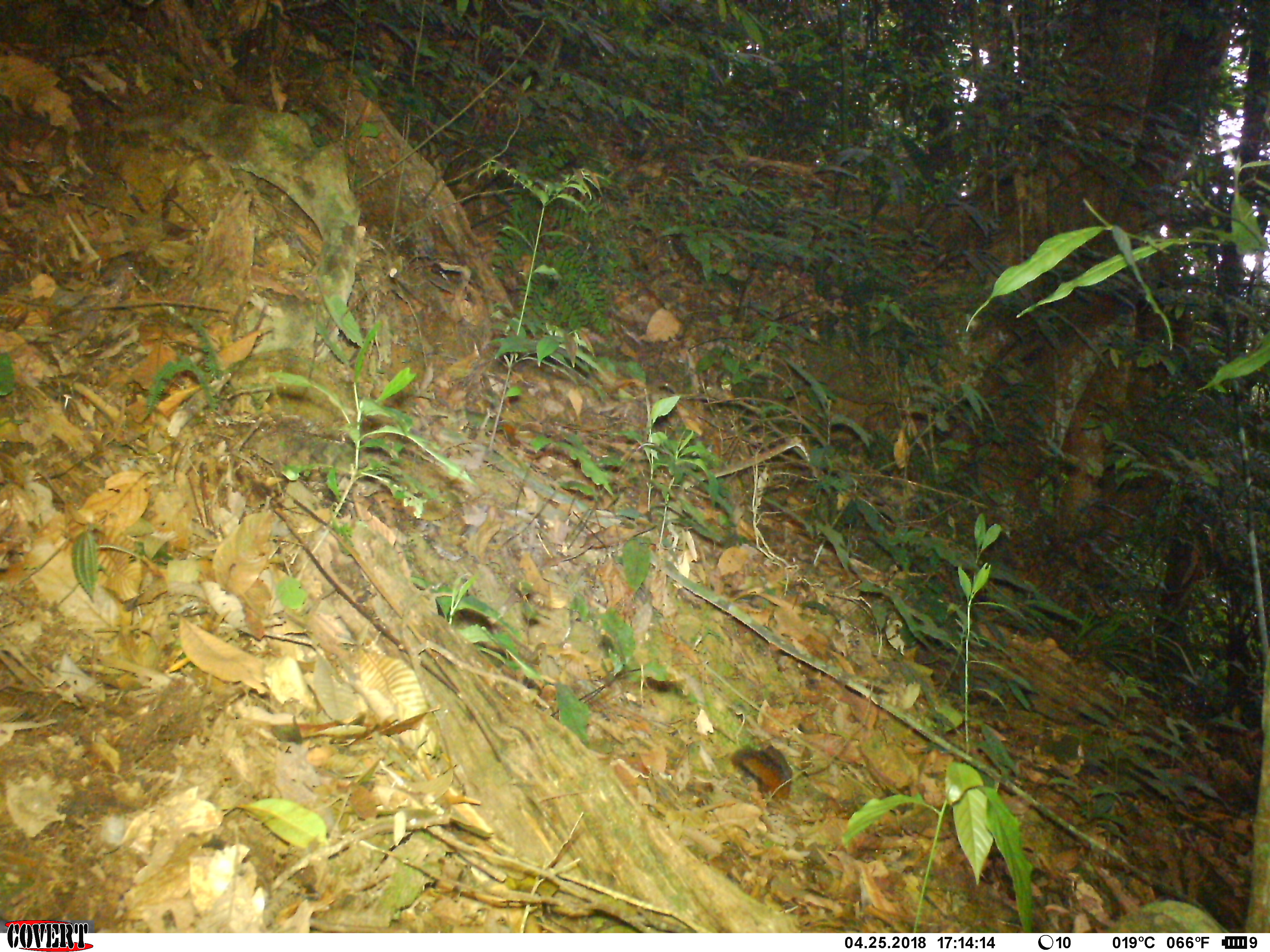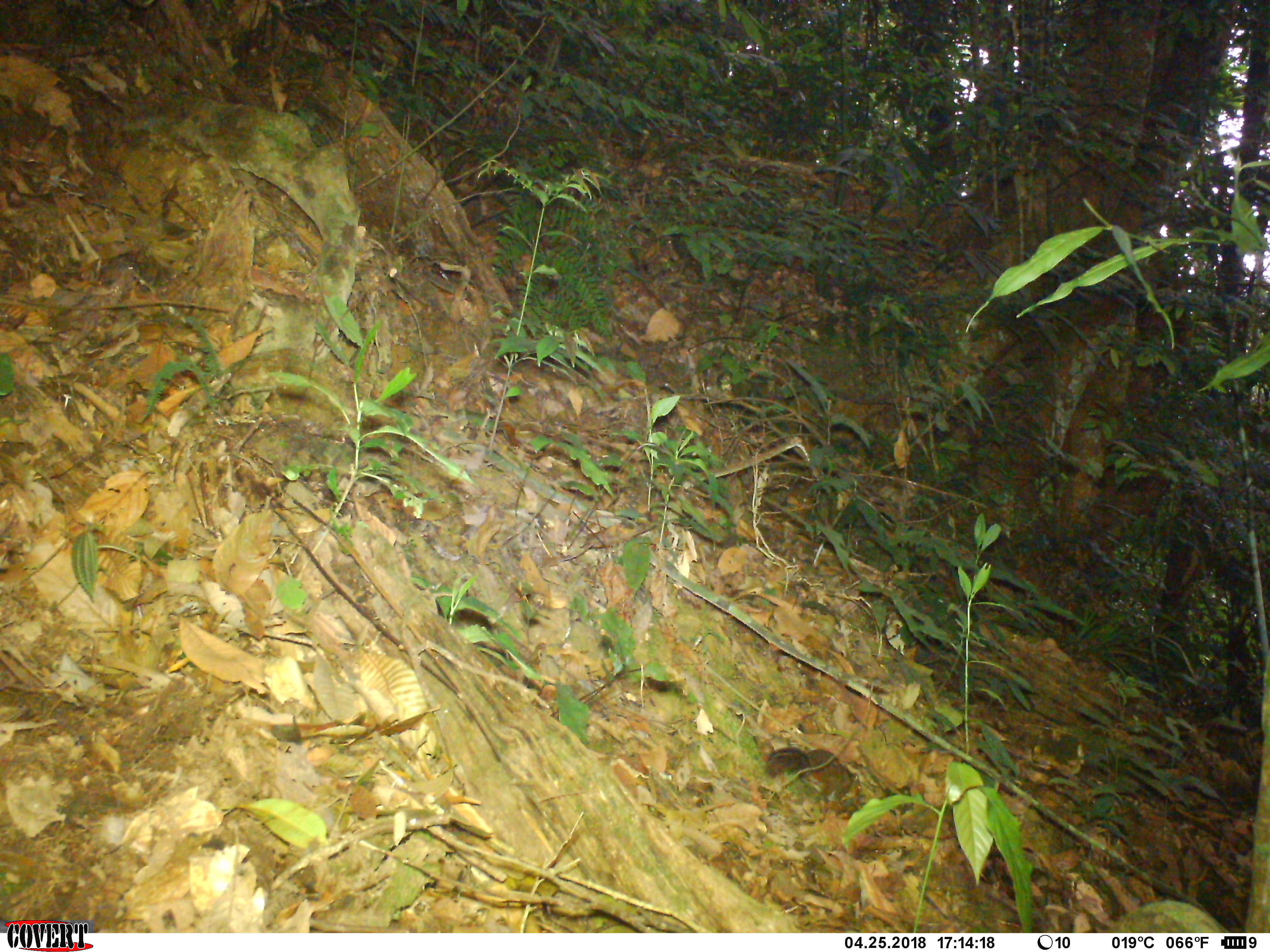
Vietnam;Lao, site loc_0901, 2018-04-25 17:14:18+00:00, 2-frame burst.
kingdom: Animalia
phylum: Chordata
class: Mammalia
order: Rodentia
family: Sciuridae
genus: Dremomys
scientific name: Dremomys rufigenis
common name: red-cheeked squirrel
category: red cheeked squirrel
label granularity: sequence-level